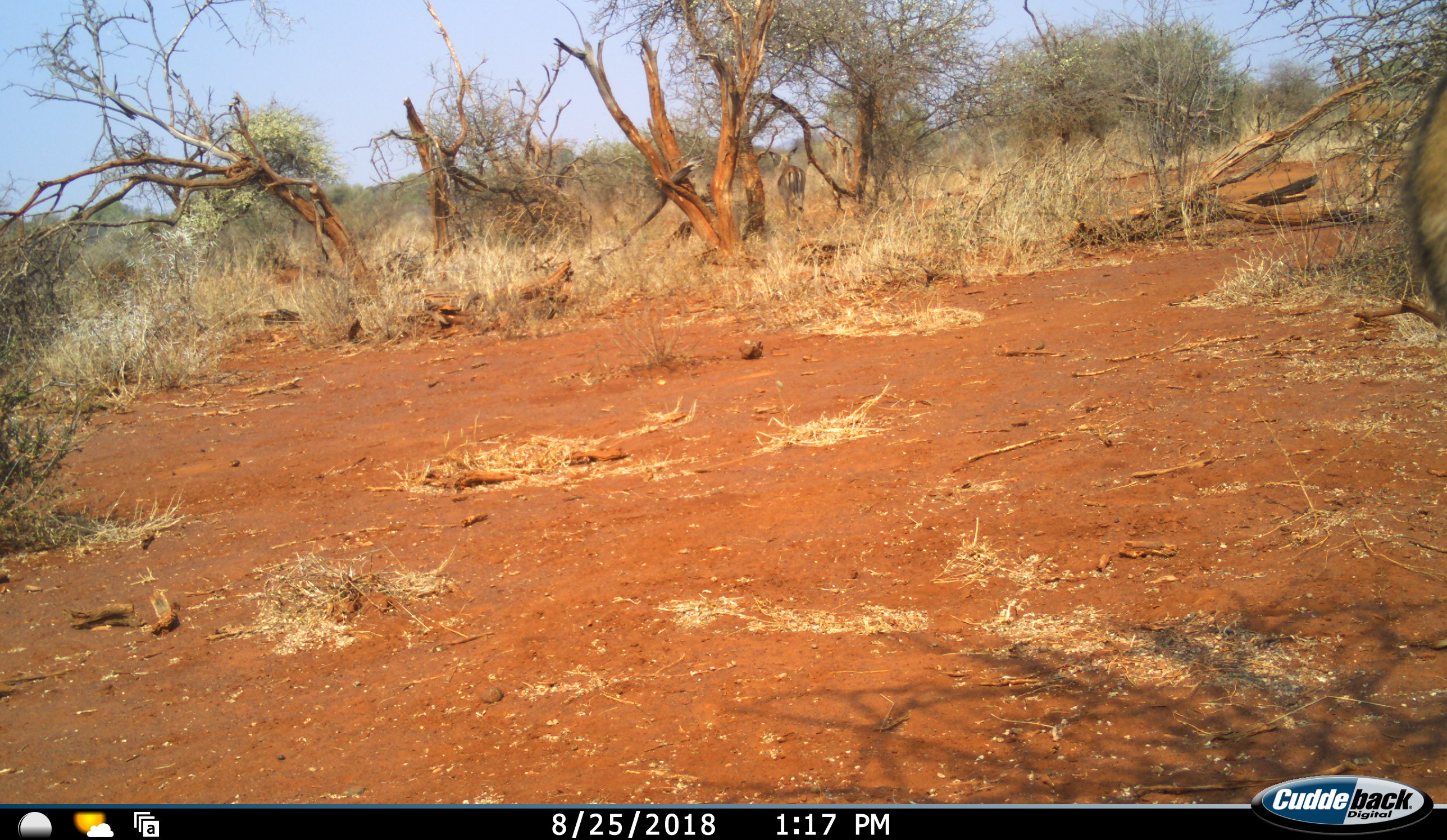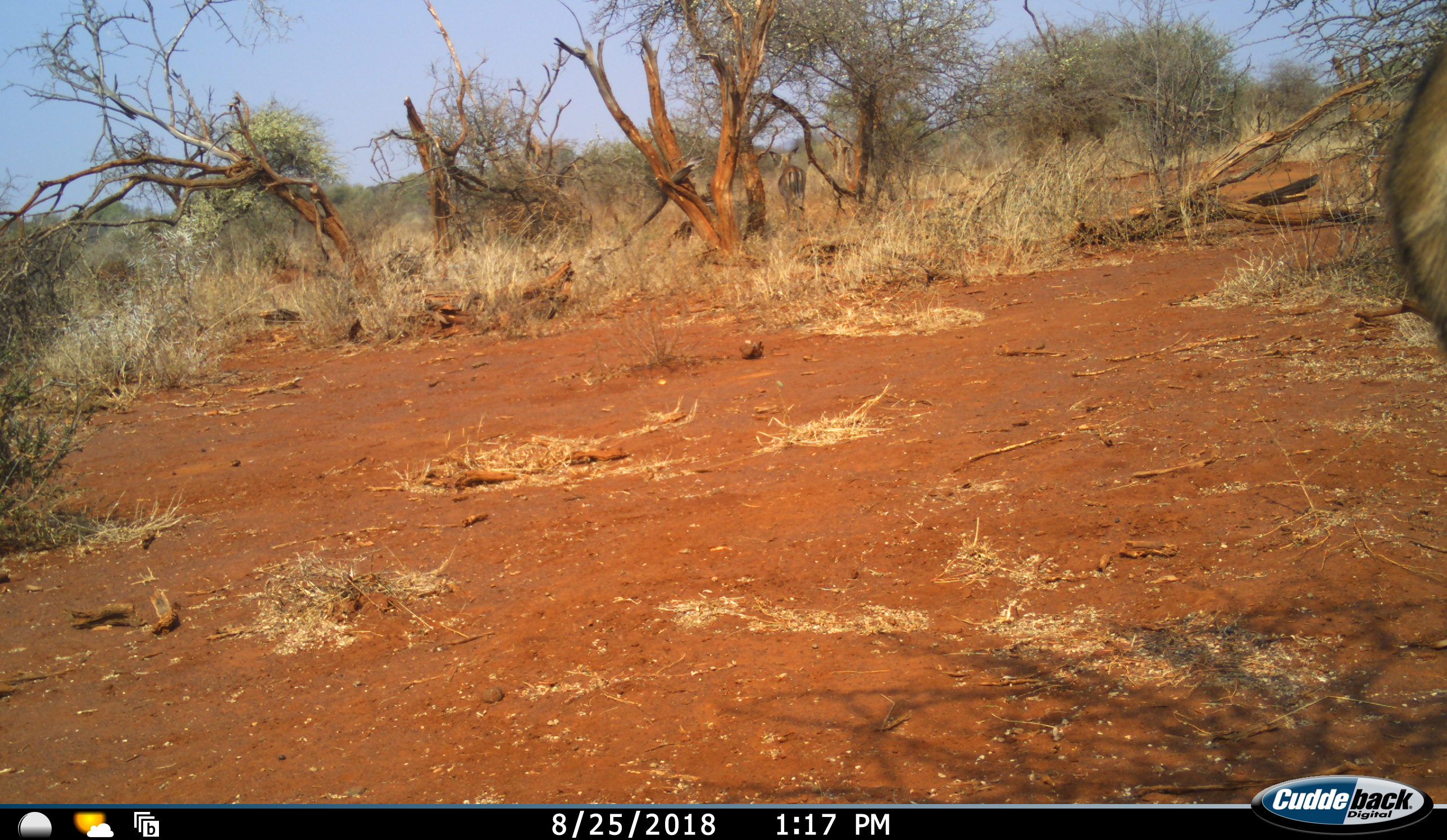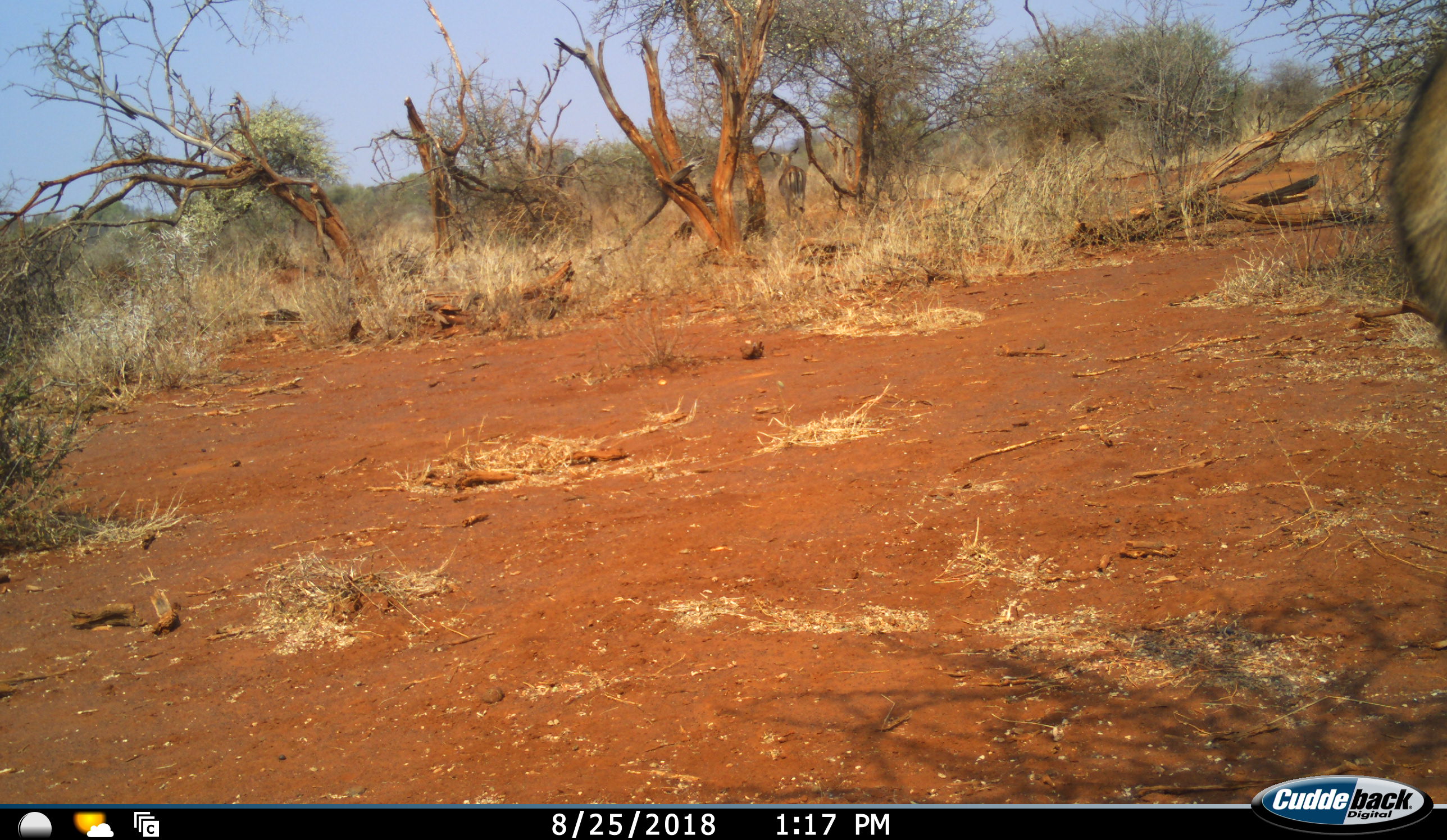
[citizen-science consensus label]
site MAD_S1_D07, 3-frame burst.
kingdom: Animalia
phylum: Chordata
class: Mammalia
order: Artiodactyla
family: Bovidae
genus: Aepyceros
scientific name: Aepyceros melampus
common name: impala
Impala (Aepyceros melampus), count 2. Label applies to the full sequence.